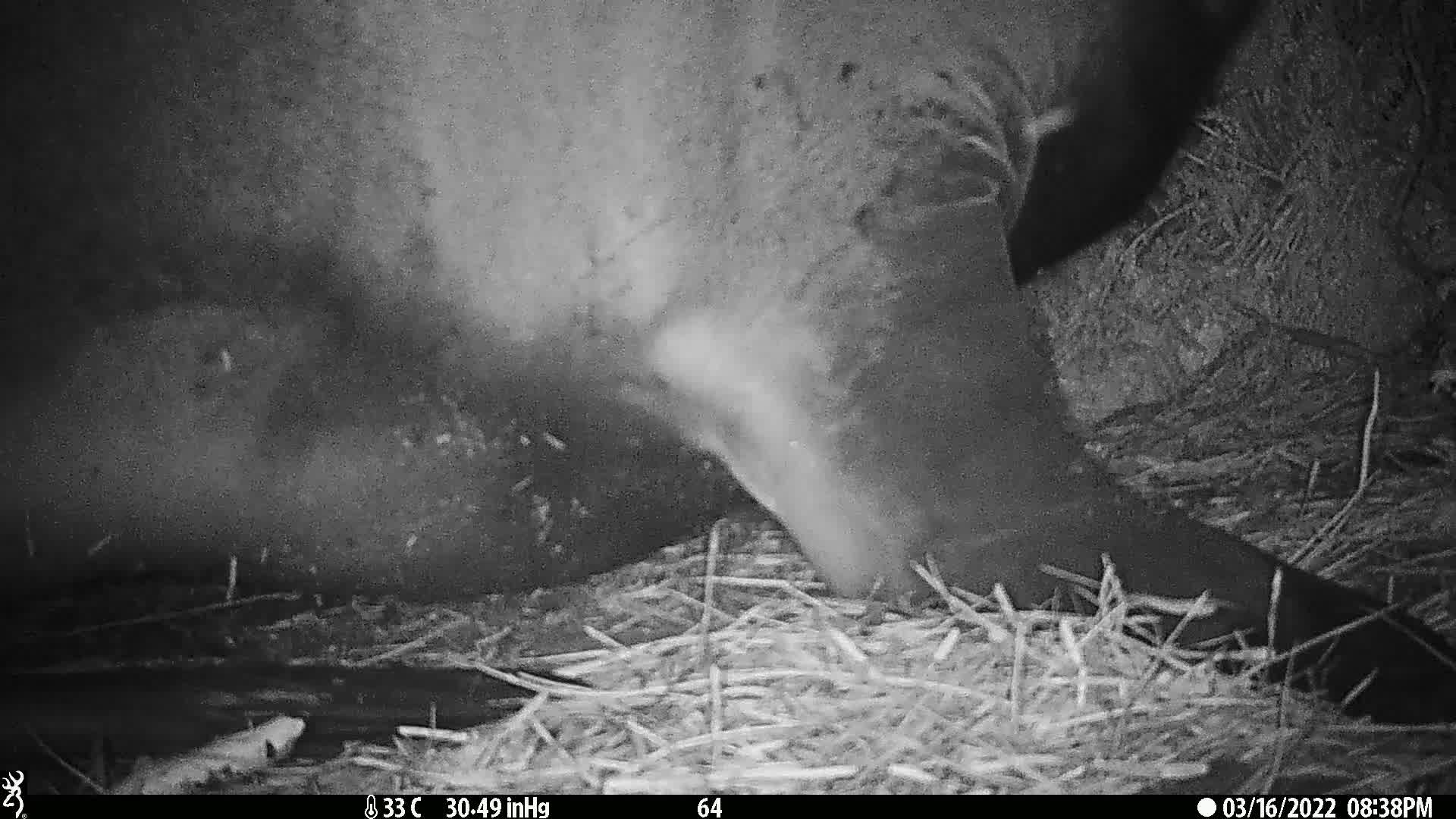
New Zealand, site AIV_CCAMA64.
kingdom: Animalia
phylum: Chordata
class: Mammalia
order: Carnivora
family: Otariidae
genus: Phocarctos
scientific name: Phocarctos hookeri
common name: new zealand sea lion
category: sealion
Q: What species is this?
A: Sealion (new zealand sea lion) (Phocarctos hookeri).